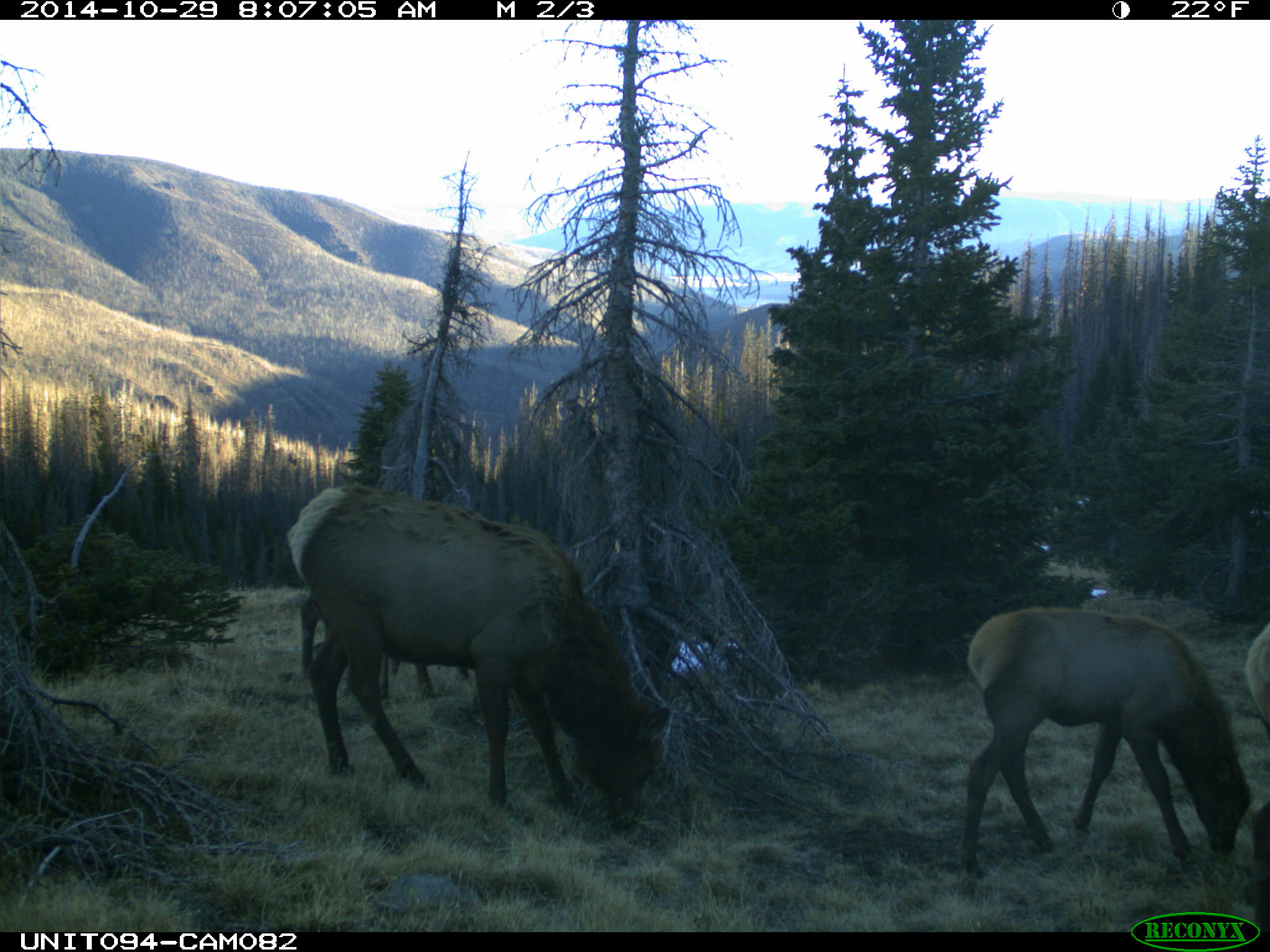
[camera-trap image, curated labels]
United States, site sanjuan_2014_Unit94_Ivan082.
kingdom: Animalia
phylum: Chordata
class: Mammalia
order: Artiodactyla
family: Cervidae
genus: Cervus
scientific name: Cervus elaphus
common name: red deer